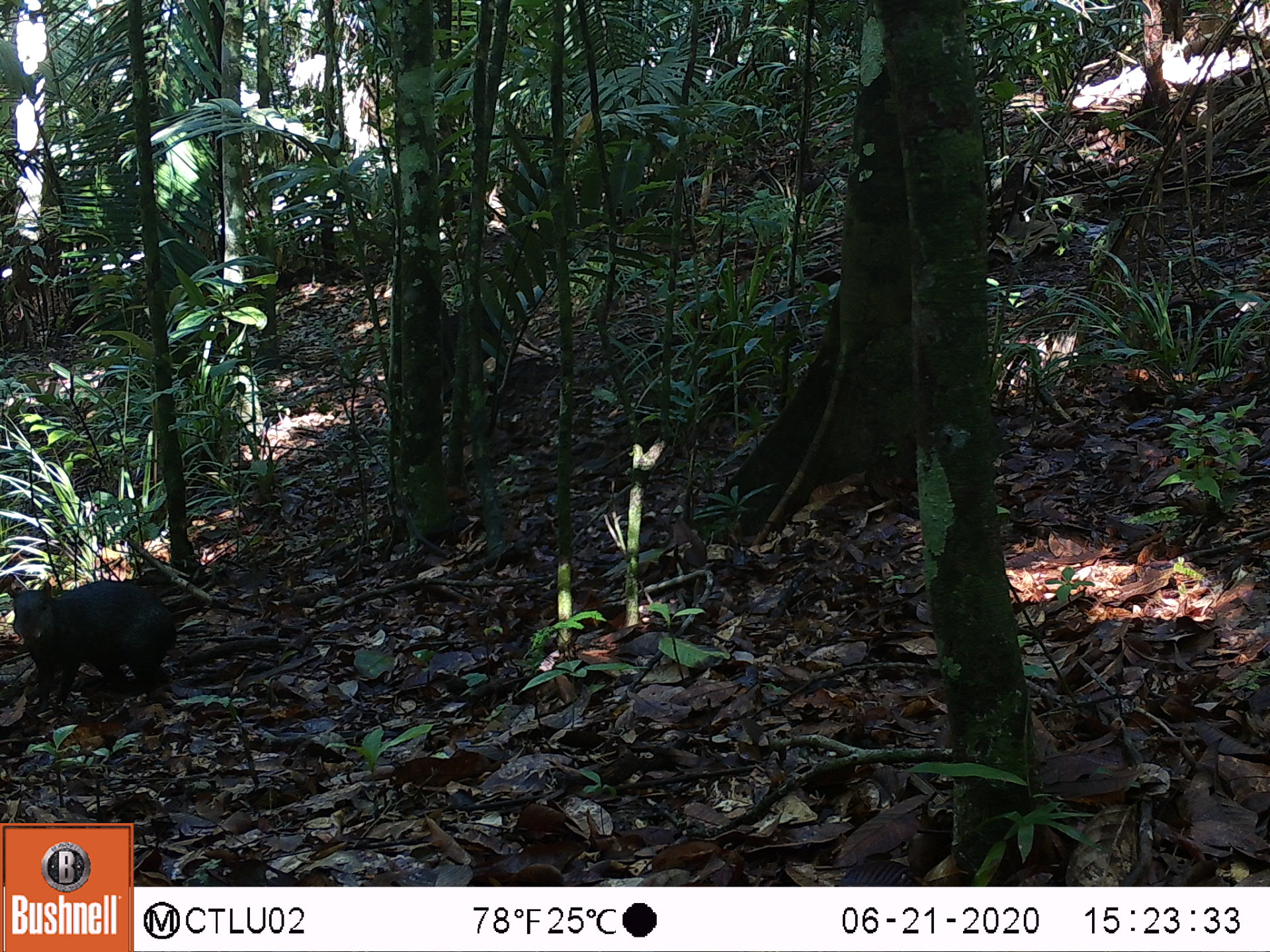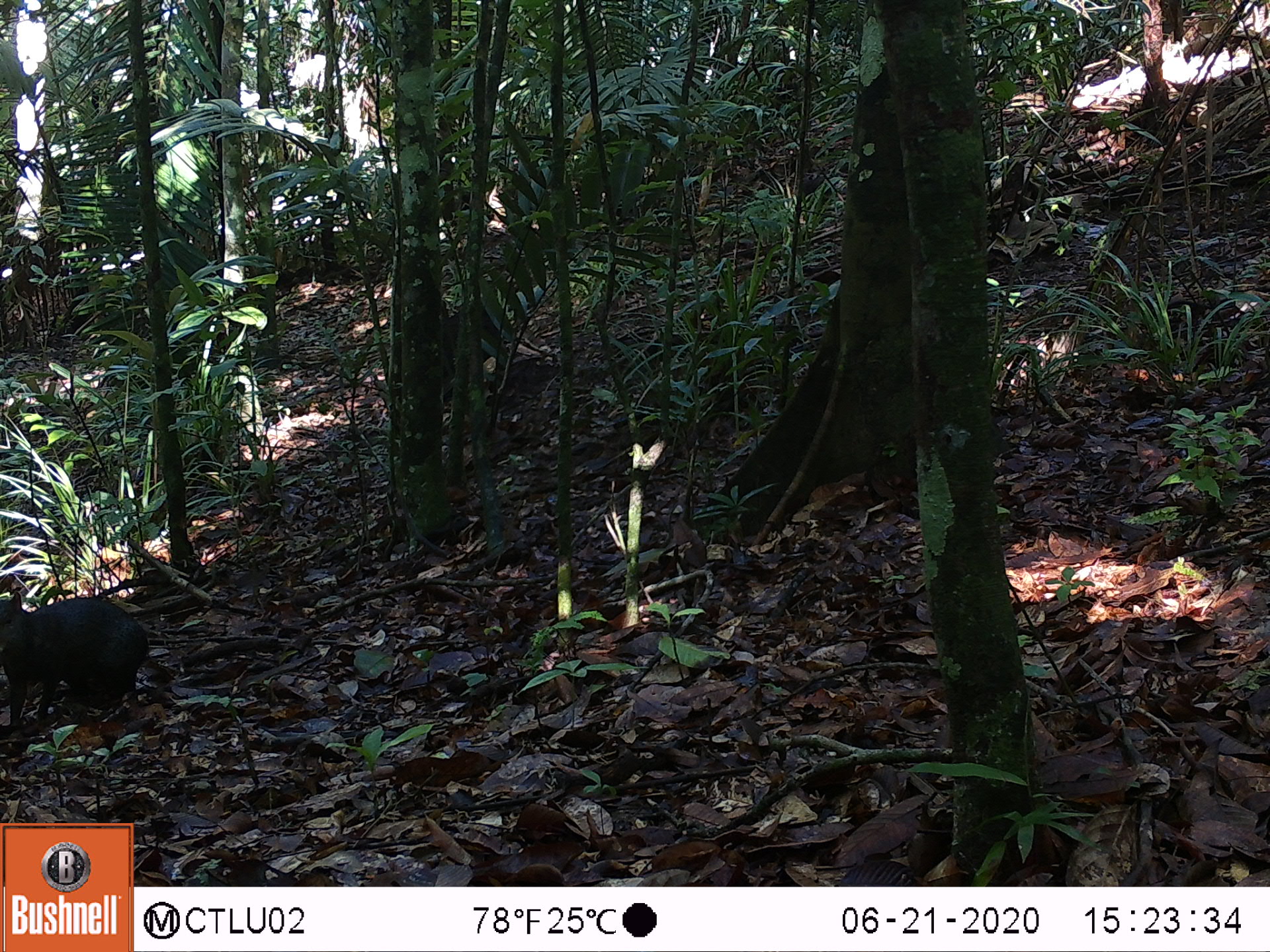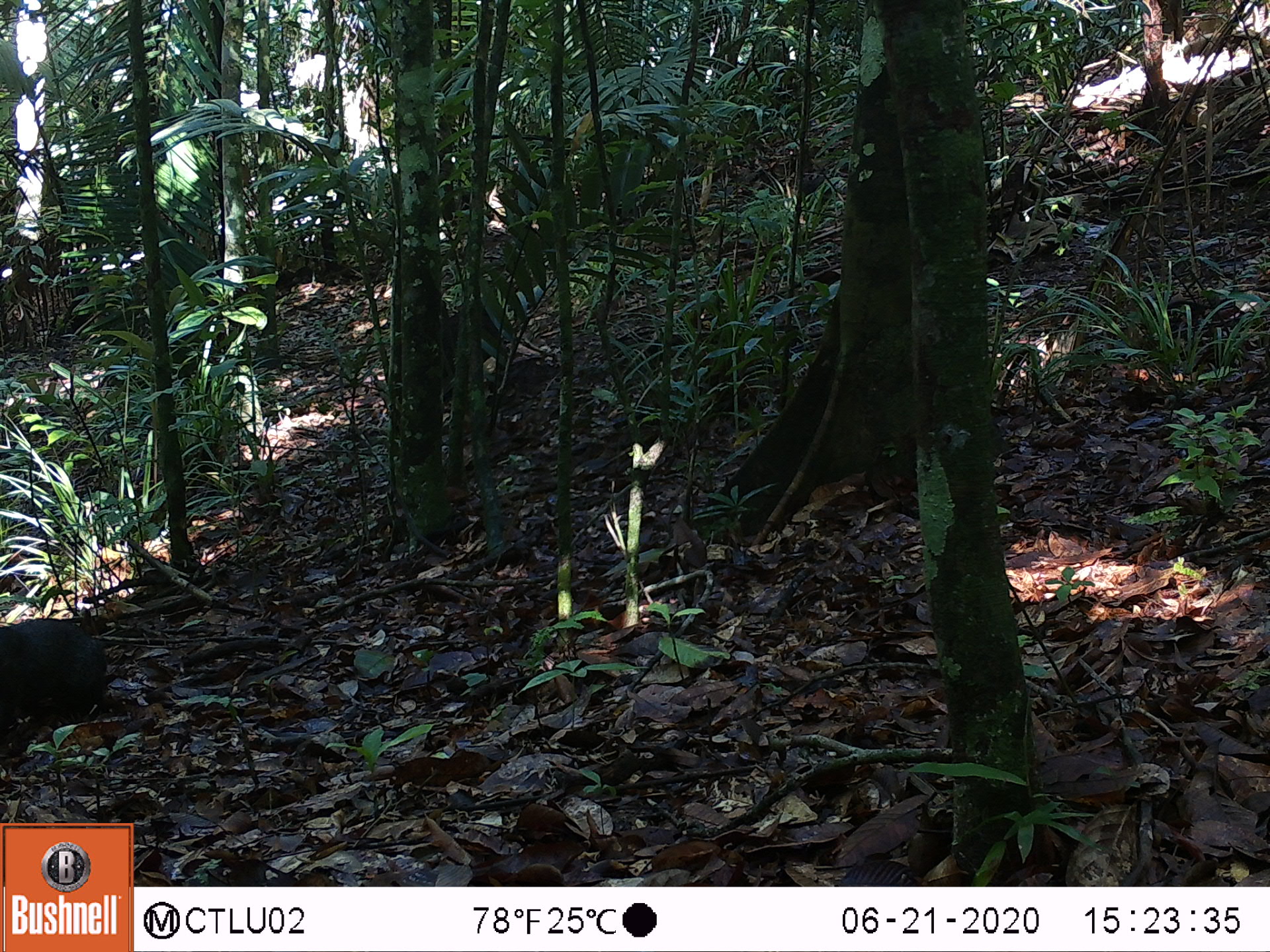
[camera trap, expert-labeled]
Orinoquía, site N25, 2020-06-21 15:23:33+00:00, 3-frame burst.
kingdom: Animalia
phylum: Chordata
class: Mammalia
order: Rodentia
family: Dasyproctidae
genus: Dasyprocta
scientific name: Dasyprocta fuliginosa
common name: black agouti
Black agouti (Dasyprocta fuliginosa).